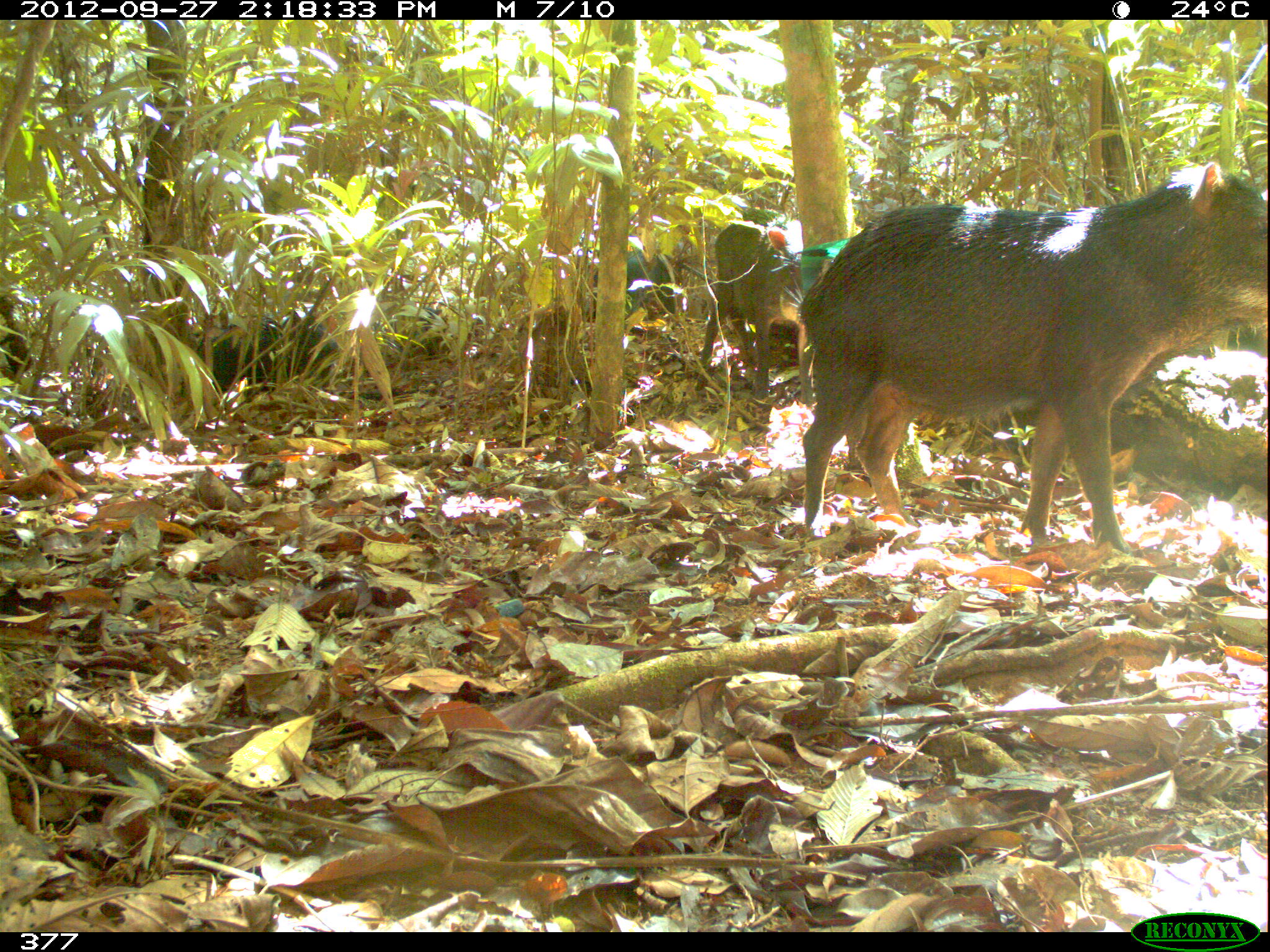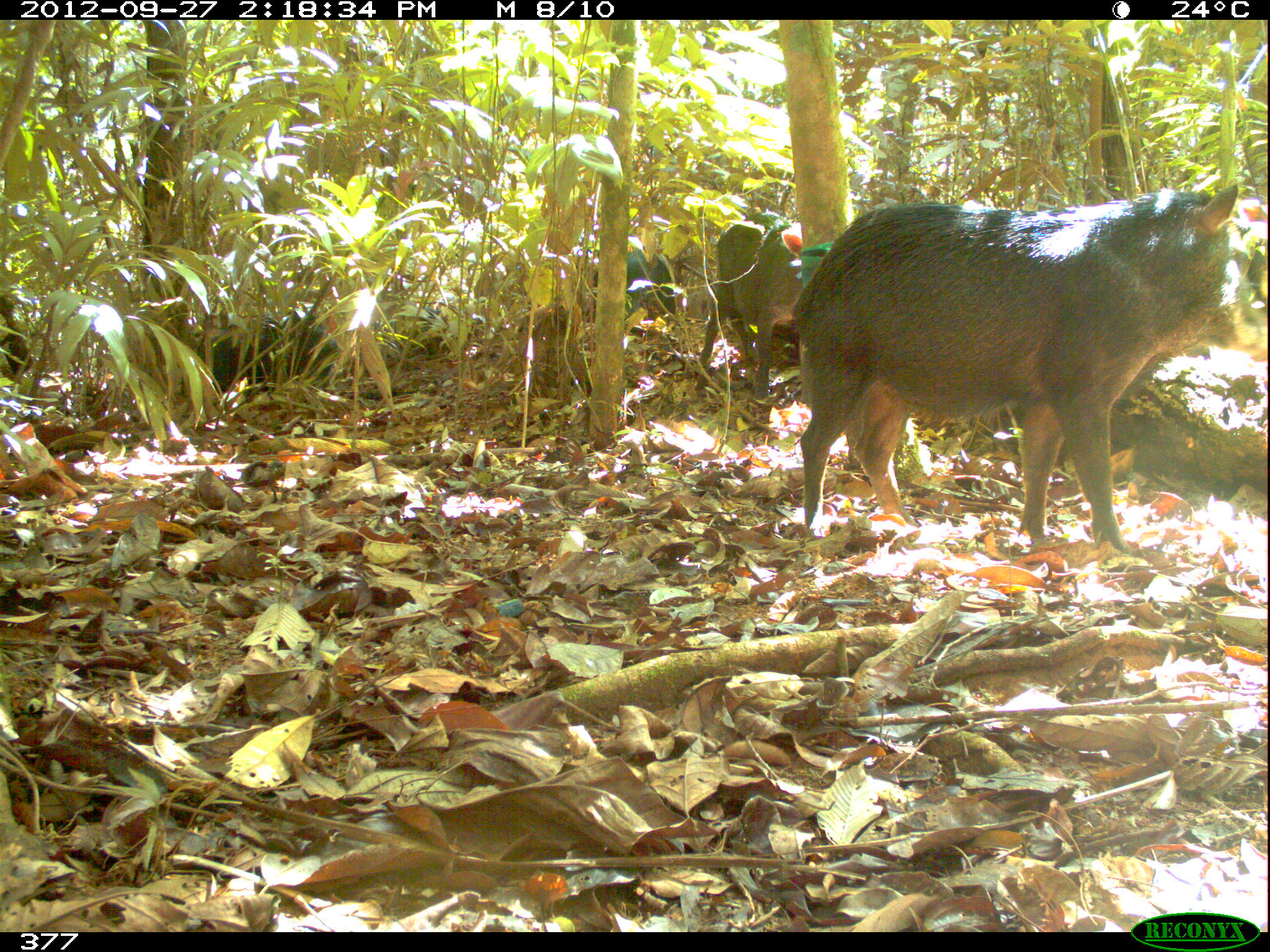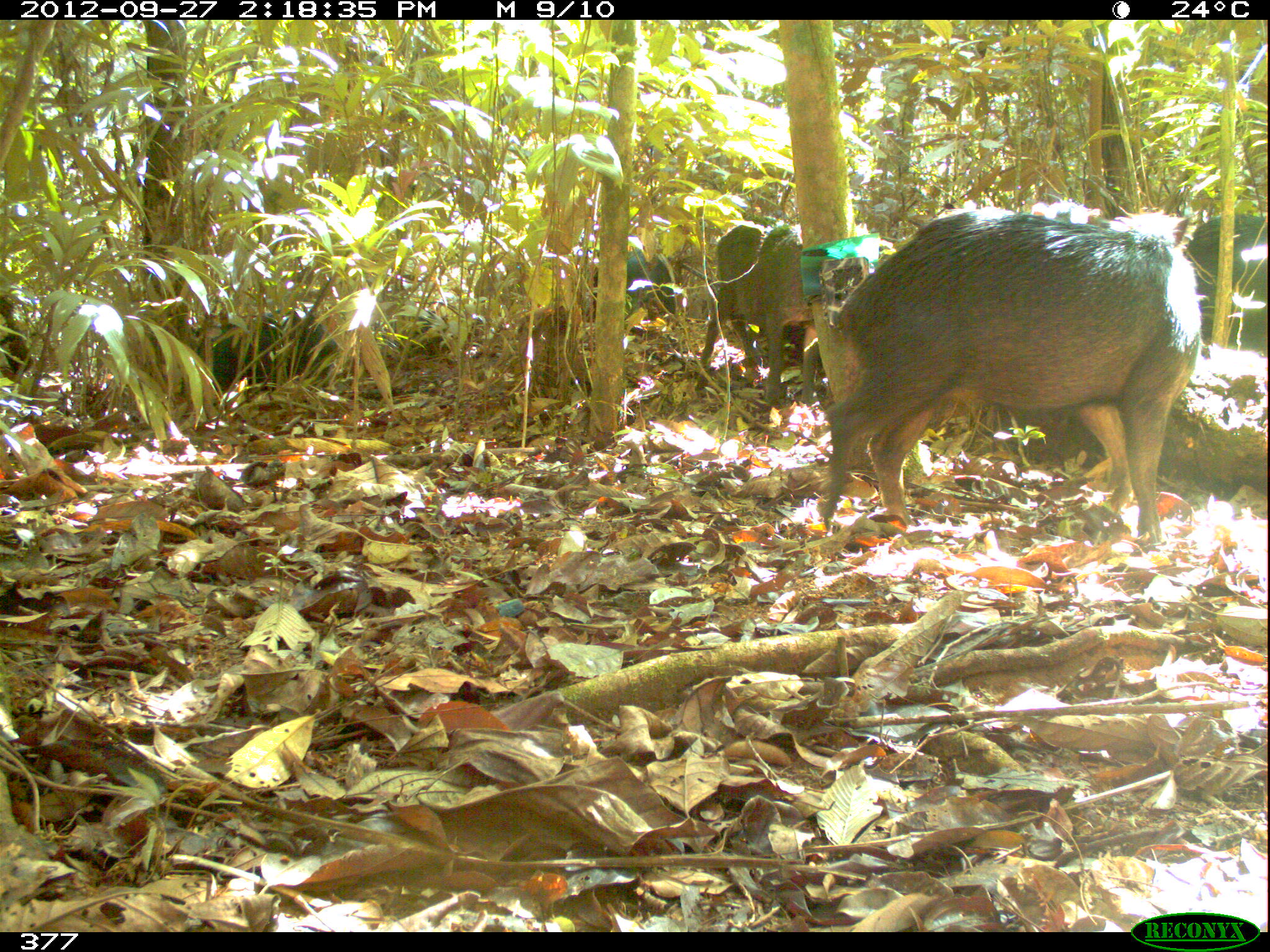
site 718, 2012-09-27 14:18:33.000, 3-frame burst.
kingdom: Animalia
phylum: Chordata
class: Mammalia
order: Artiodactyla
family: Tayassuidae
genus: Tayassu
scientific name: Tayassu pecari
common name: white-lipped peccary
Tayassu pecari (white-lipped peccary).